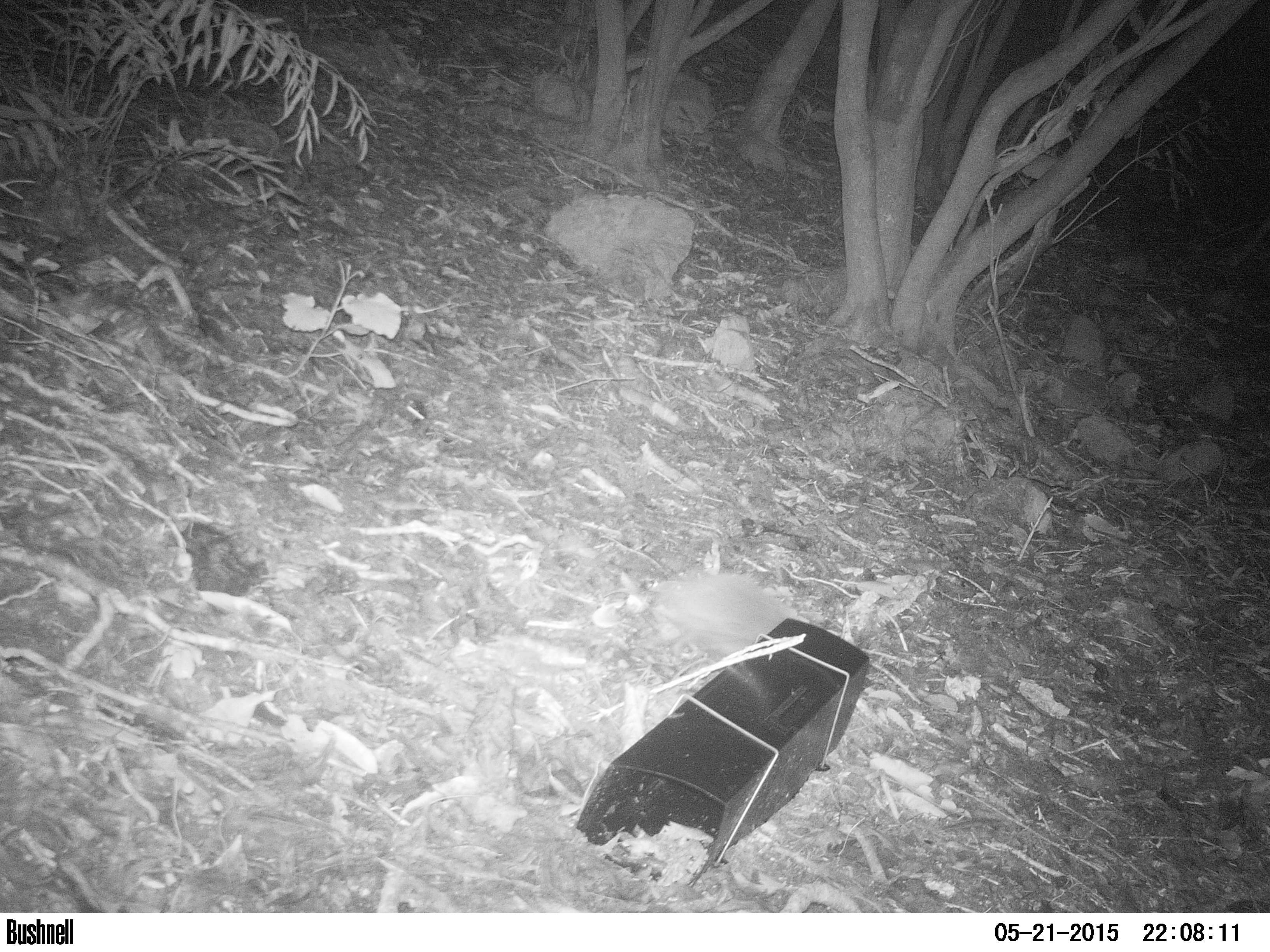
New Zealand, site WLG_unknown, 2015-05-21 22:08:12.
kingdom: Animalia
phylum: Chordata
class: Mammalia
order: Eulipotyphla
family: Erinaceidae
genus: Erinaceus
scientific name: Erinaceus europaeus europaeus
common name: european hedgehog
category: hedgehog